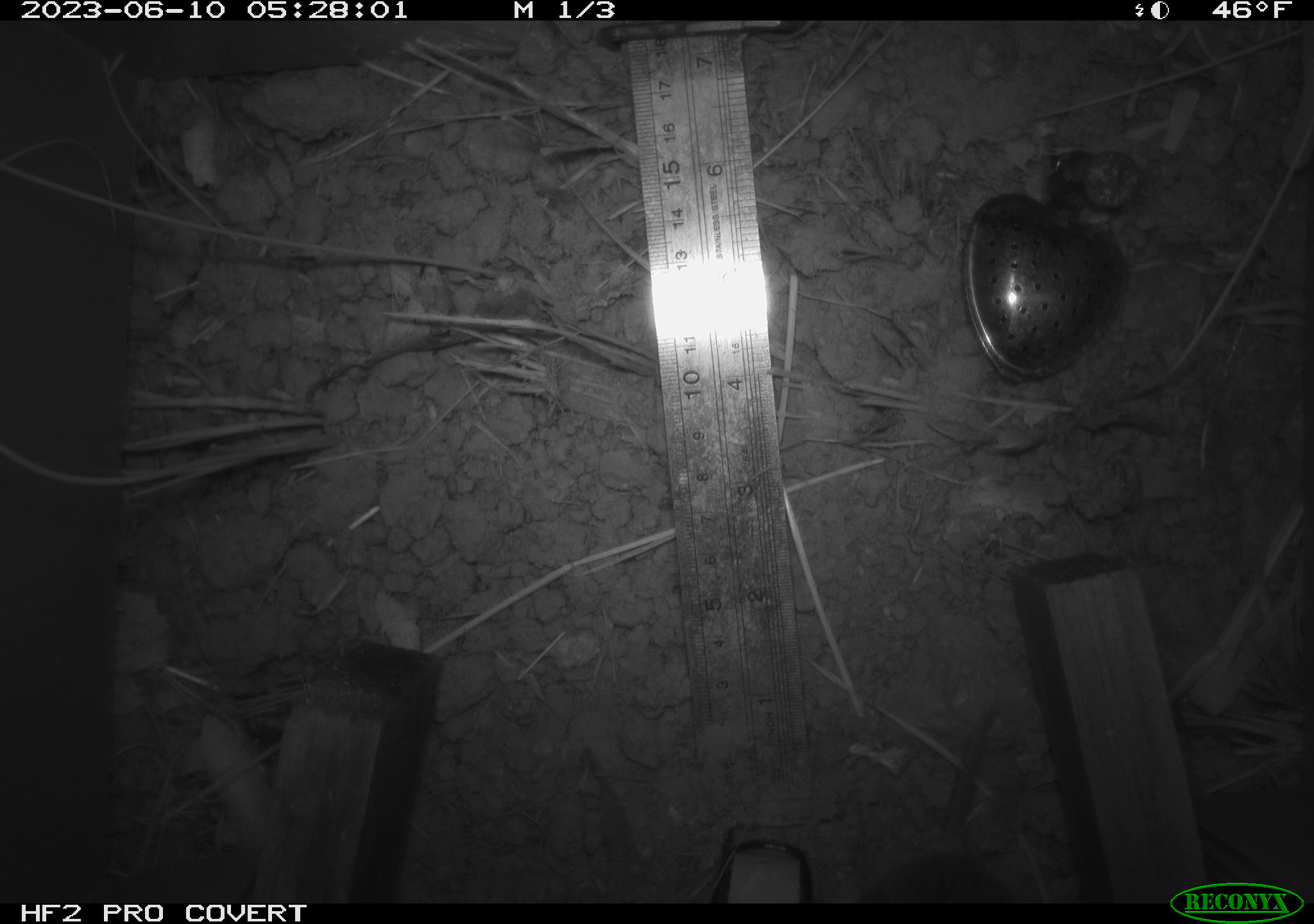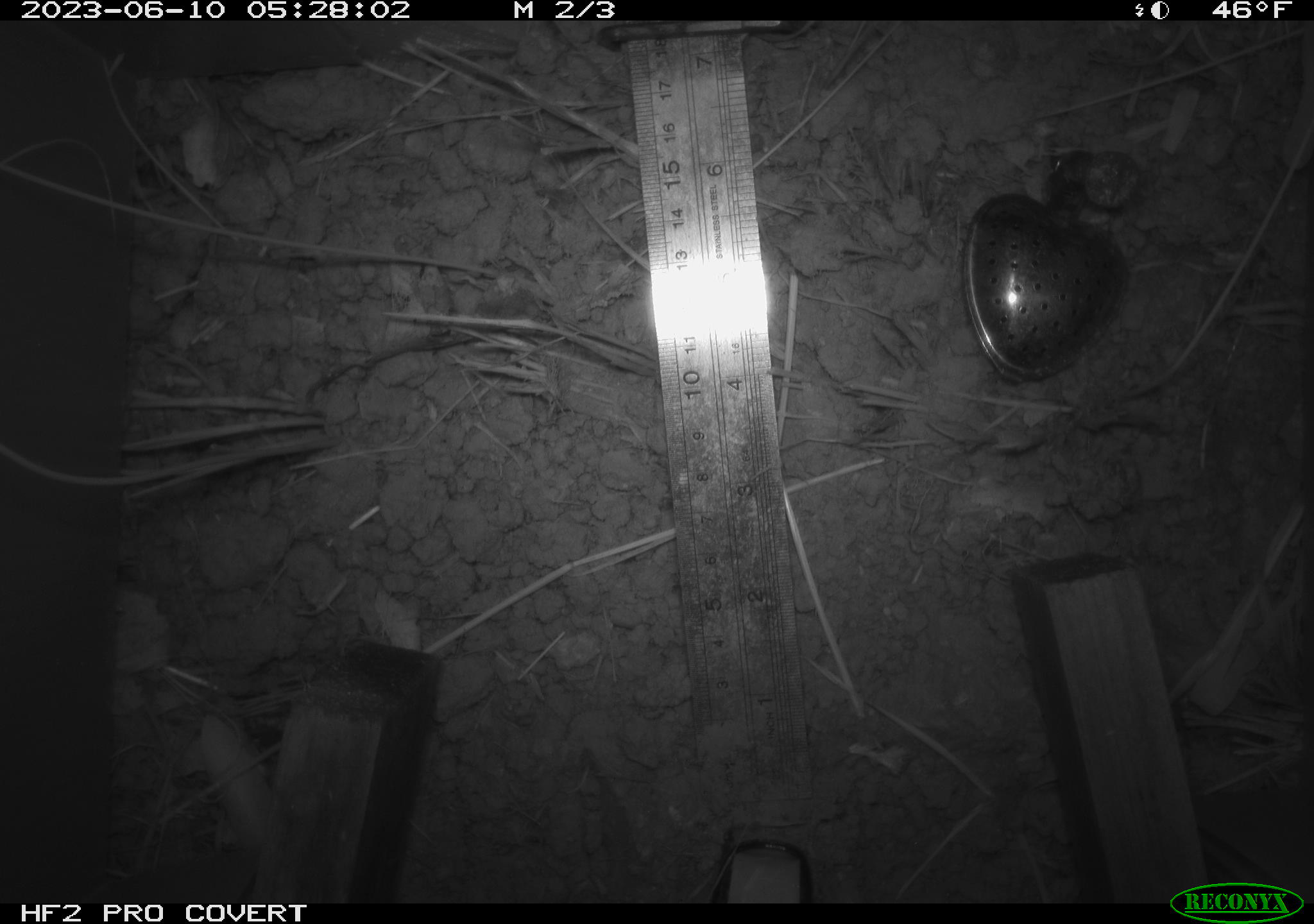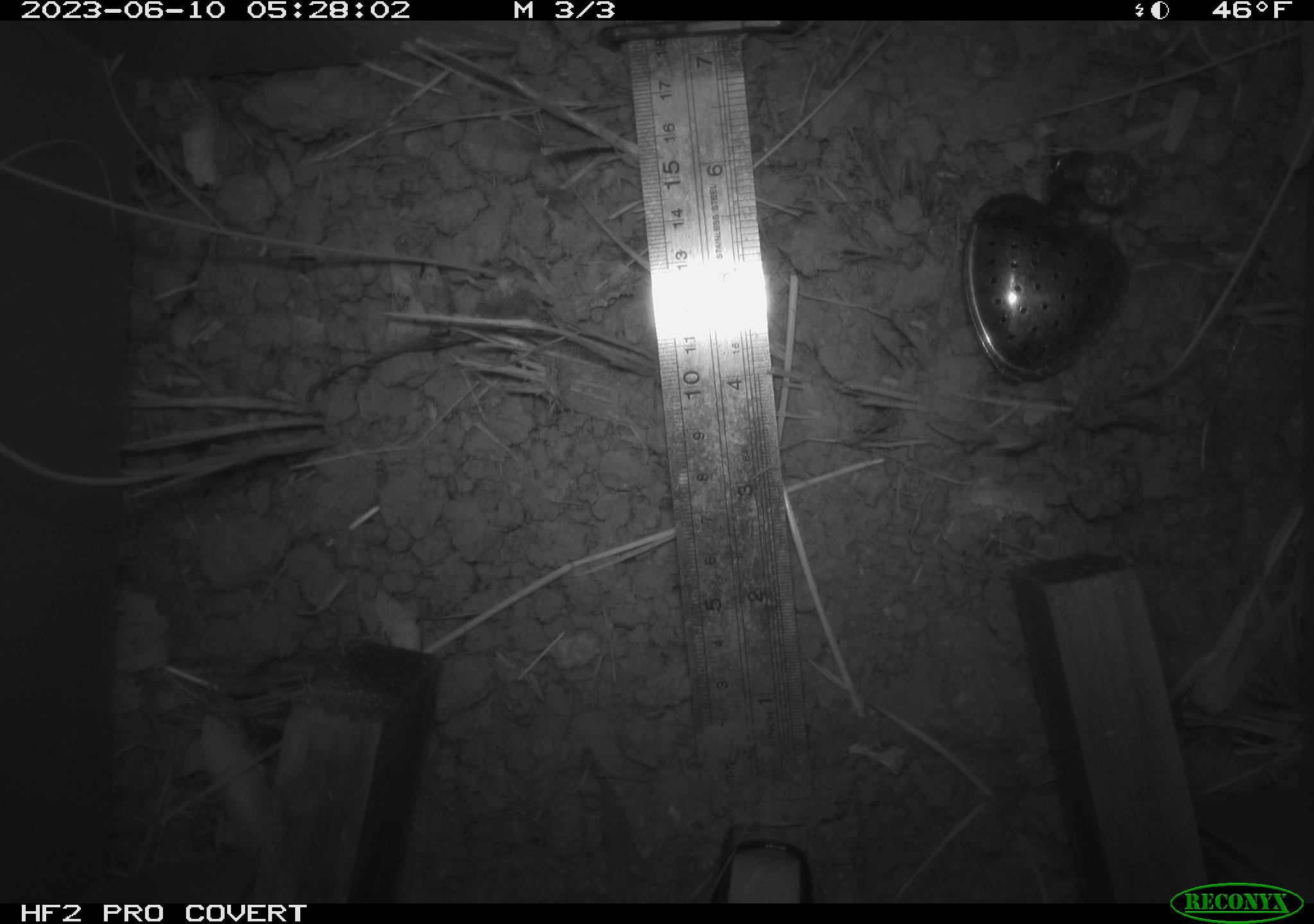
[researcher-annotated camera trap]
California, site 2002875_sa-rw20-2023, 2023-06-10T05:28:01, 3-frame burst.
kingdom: Animalia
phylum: Chordata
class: Mammalia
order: Rodentia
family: Cricetidae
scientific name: Arvicolinae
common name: voles, lemmings, and muskrats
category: arvicolinae subfamily